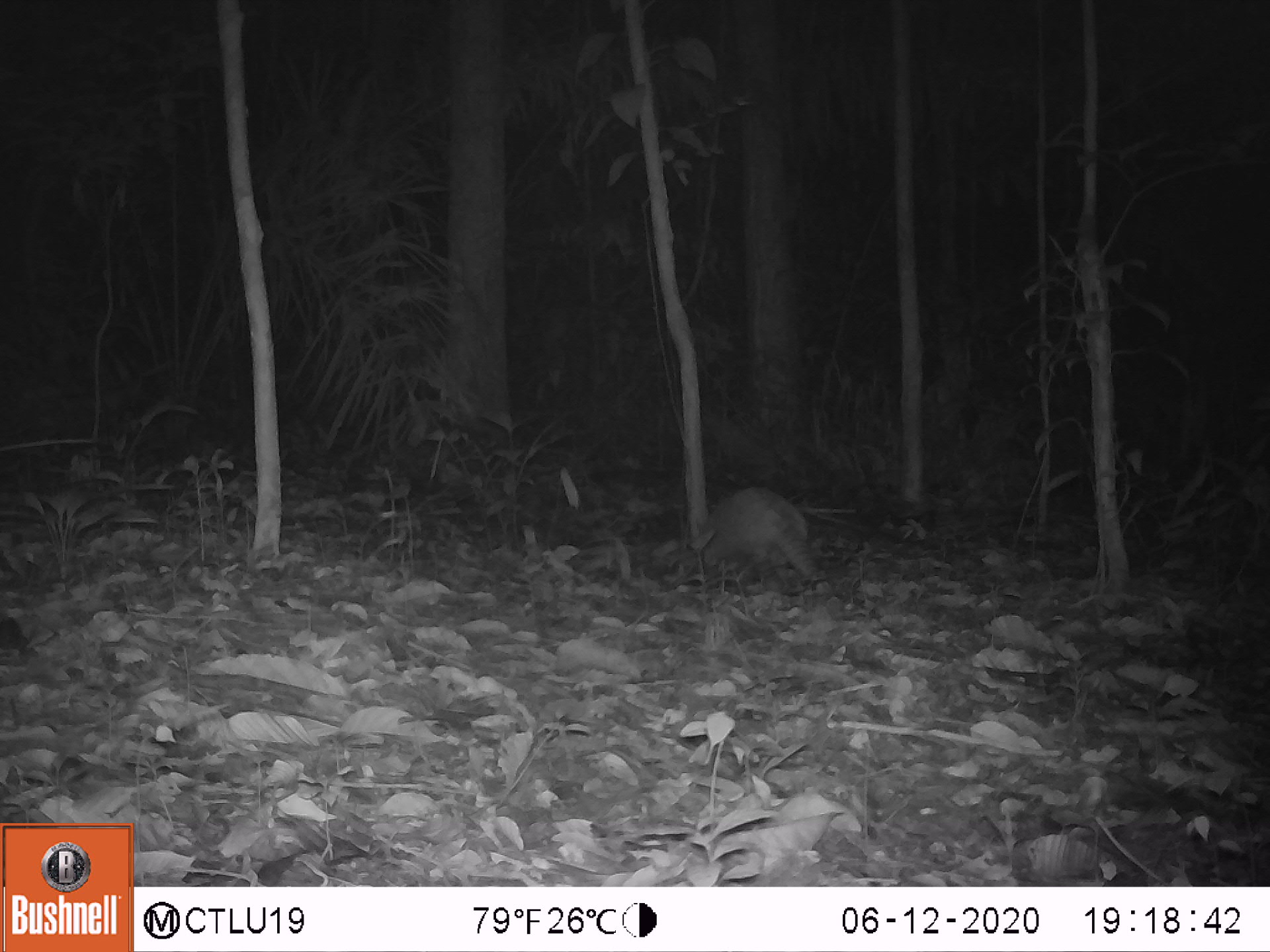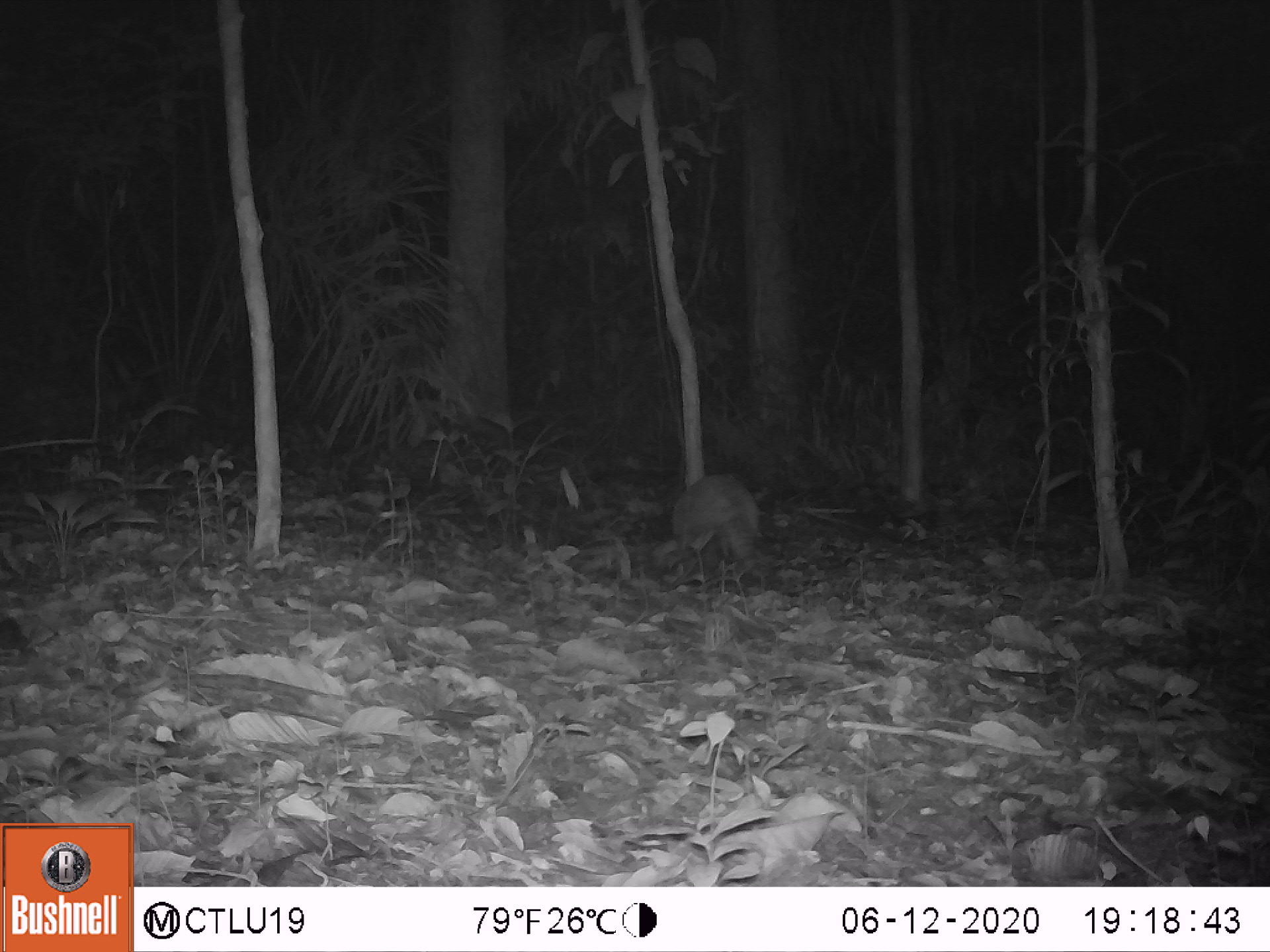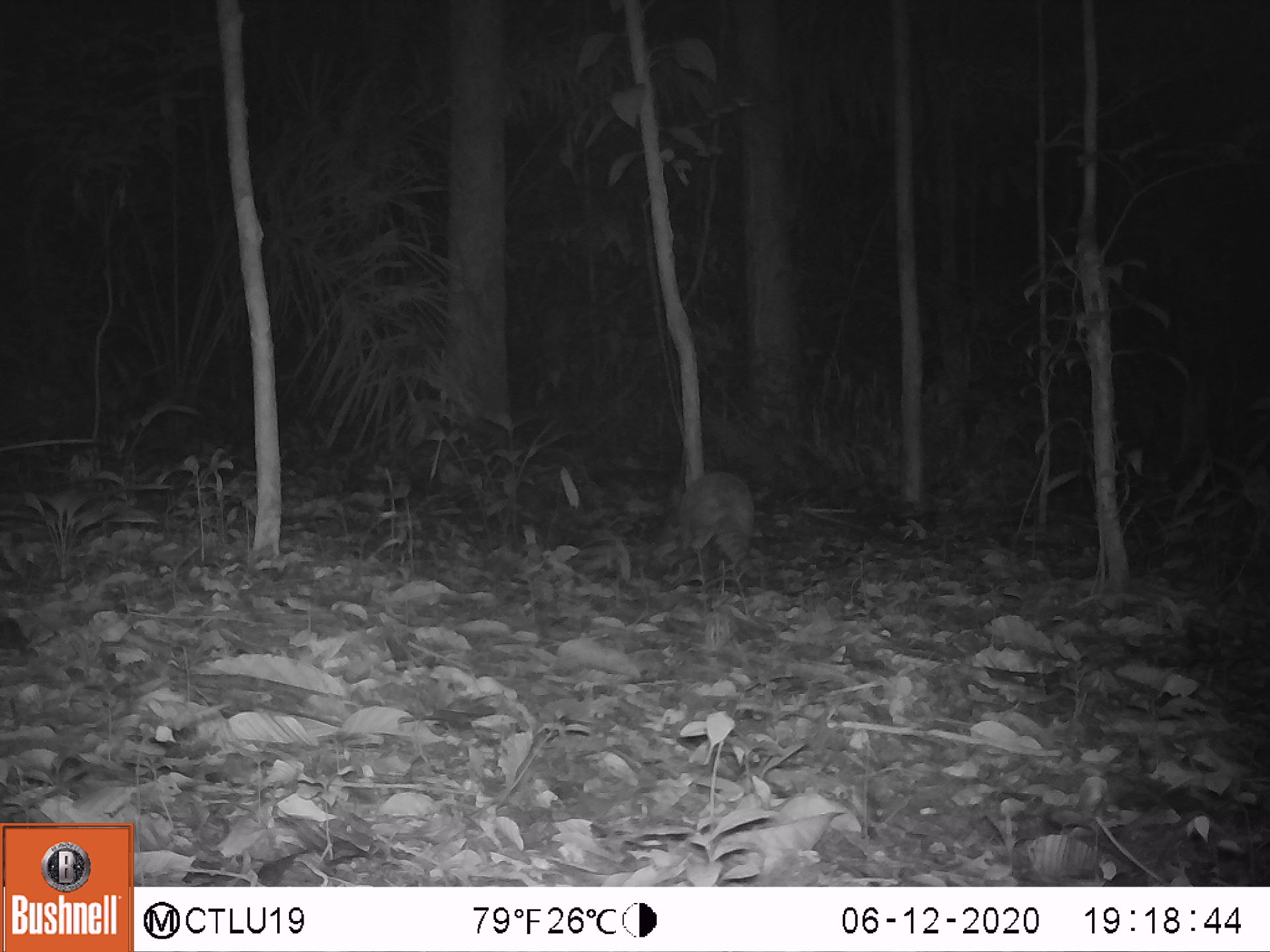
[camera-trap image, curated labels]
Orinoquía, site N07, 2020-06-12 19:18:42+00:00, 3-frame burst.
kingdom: Animalia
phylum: Chordata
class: Mammalia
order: Cingulata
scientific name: Cingulata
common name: armadillo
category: unknown armadillo